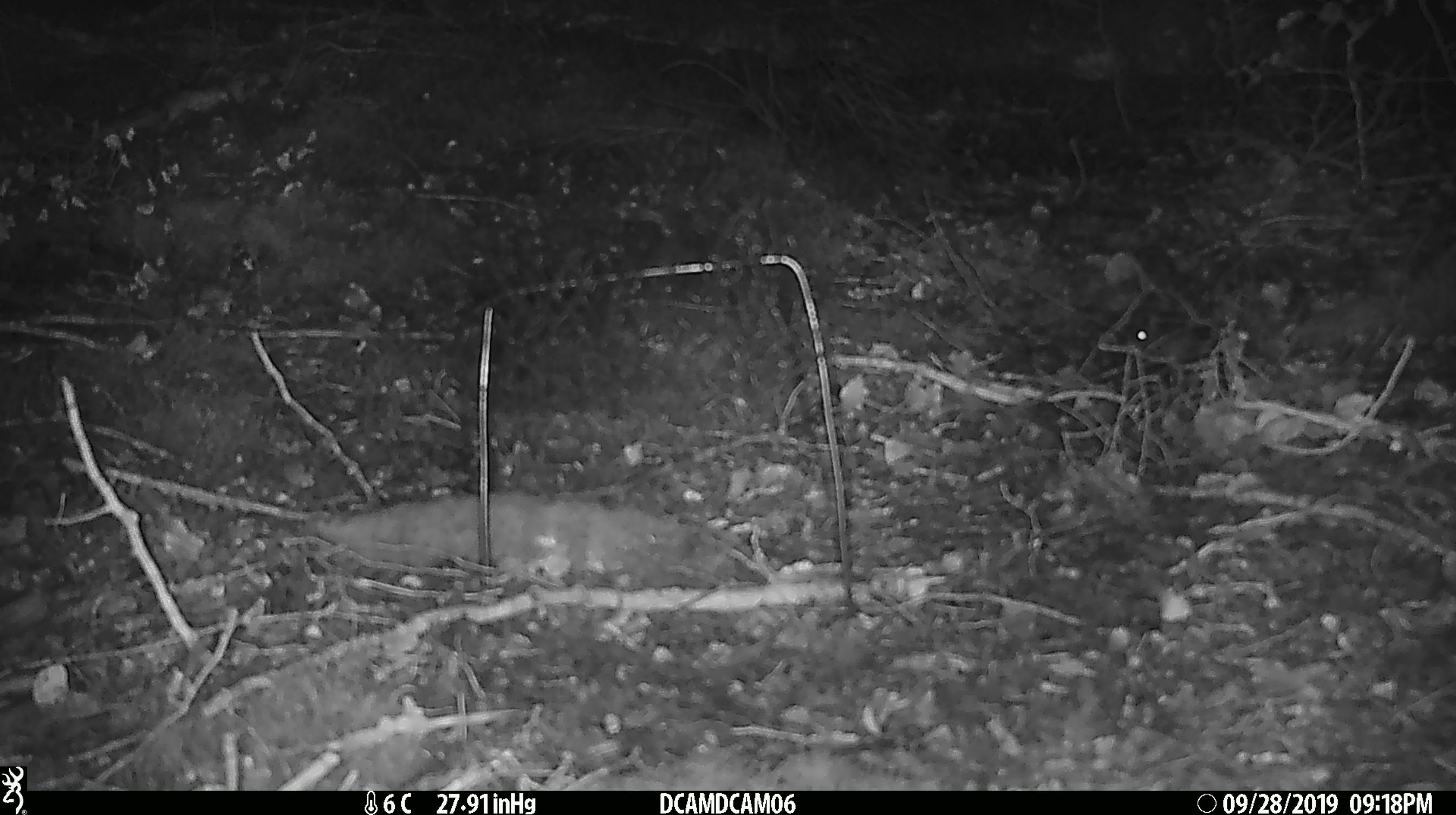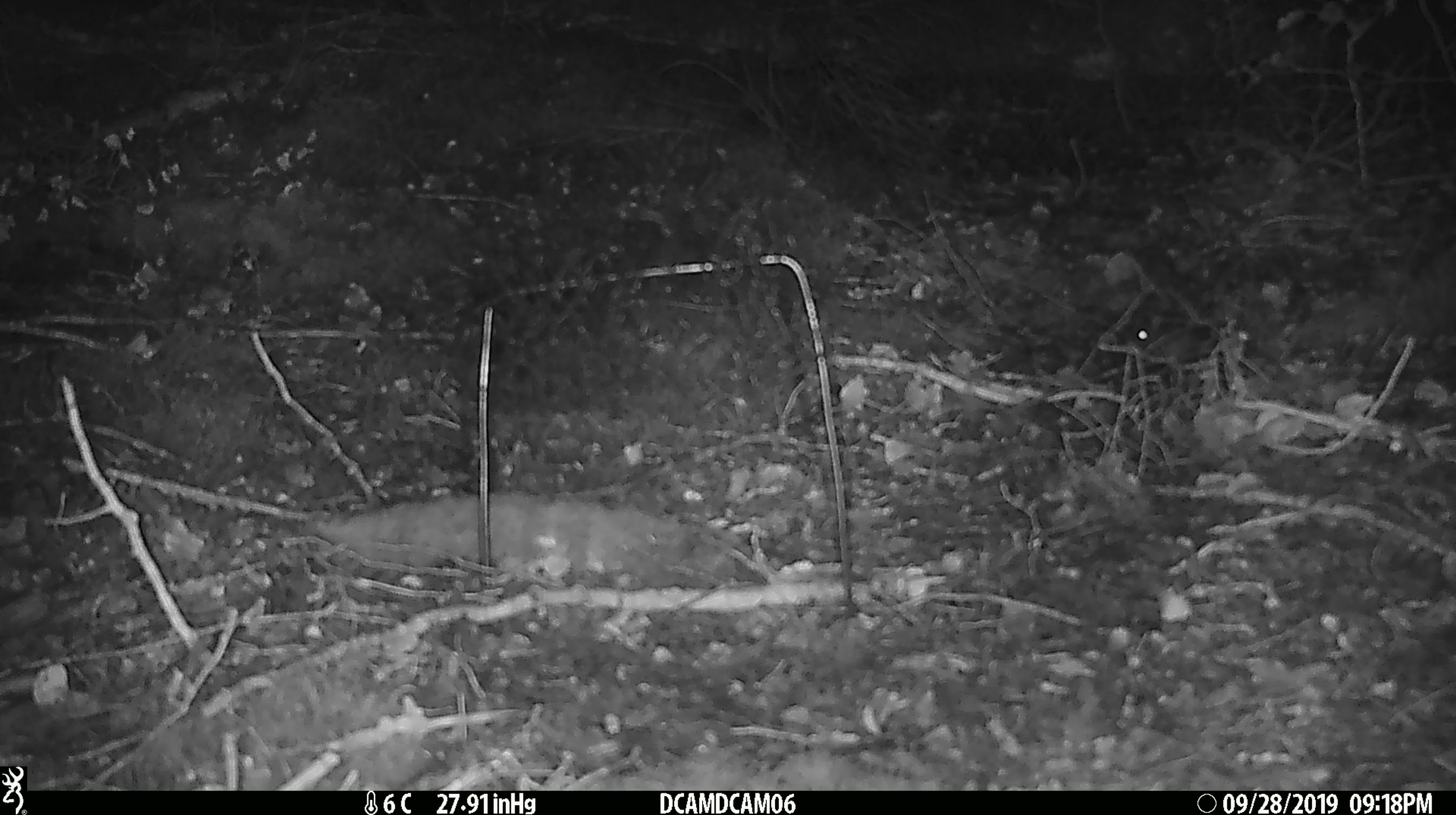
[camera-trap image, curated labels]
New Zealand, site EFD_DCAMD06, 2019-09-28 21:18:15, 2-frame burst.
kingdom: Animalia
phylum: Chordata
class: Mammalia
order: Rodentia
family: Muridae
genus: Mus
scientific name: Mus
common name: mouse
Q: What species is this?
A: Mouse (Mus).